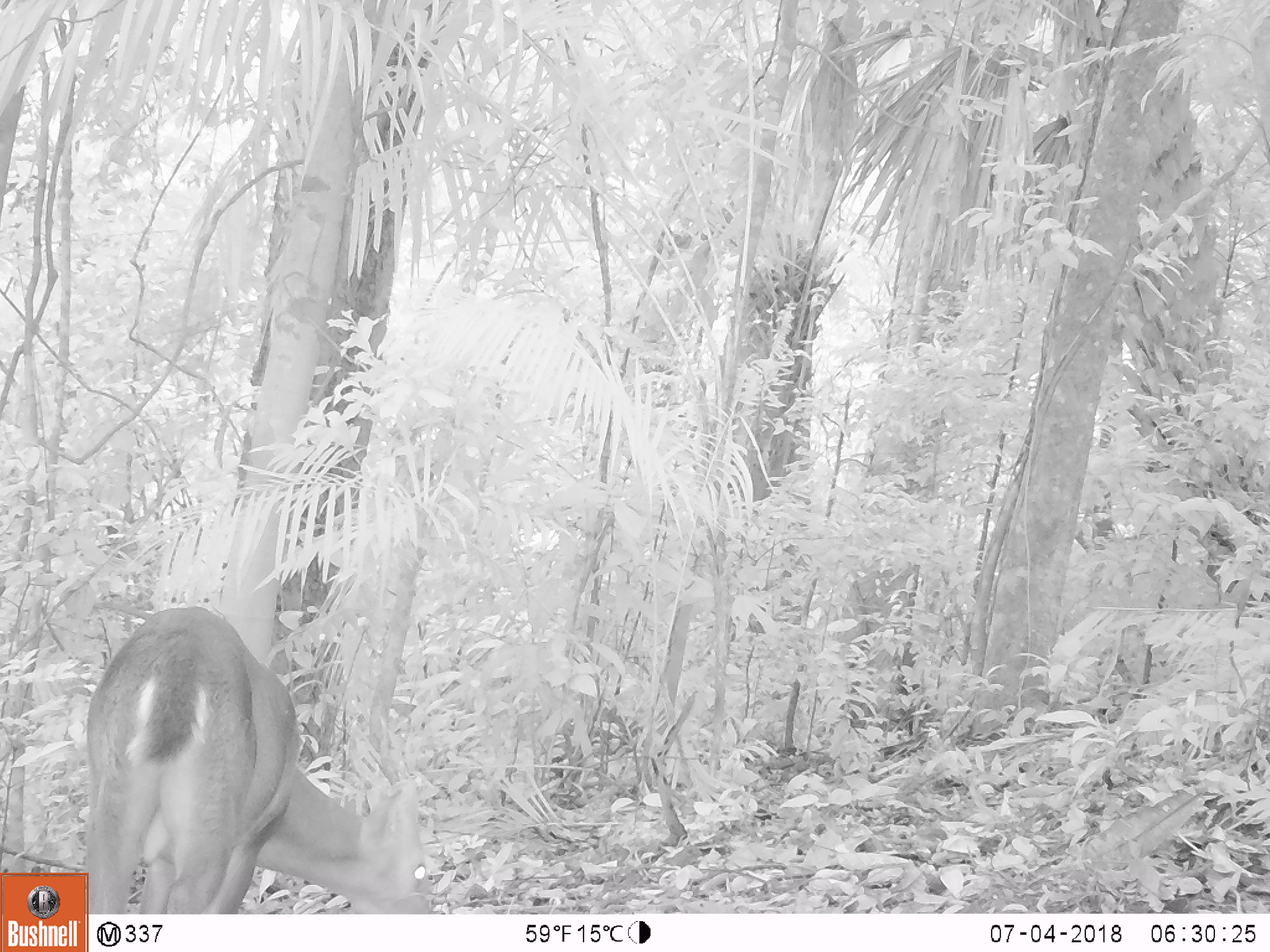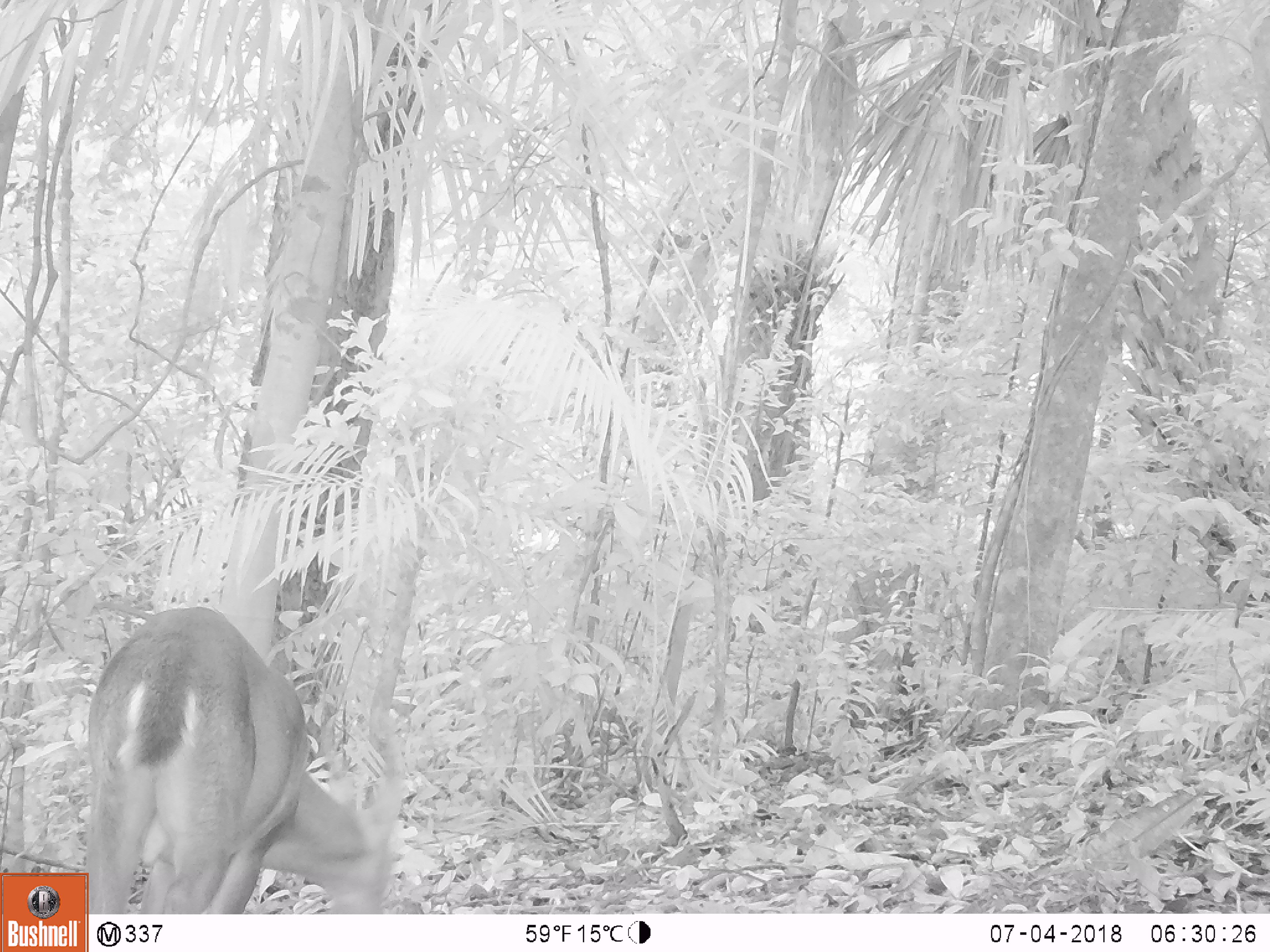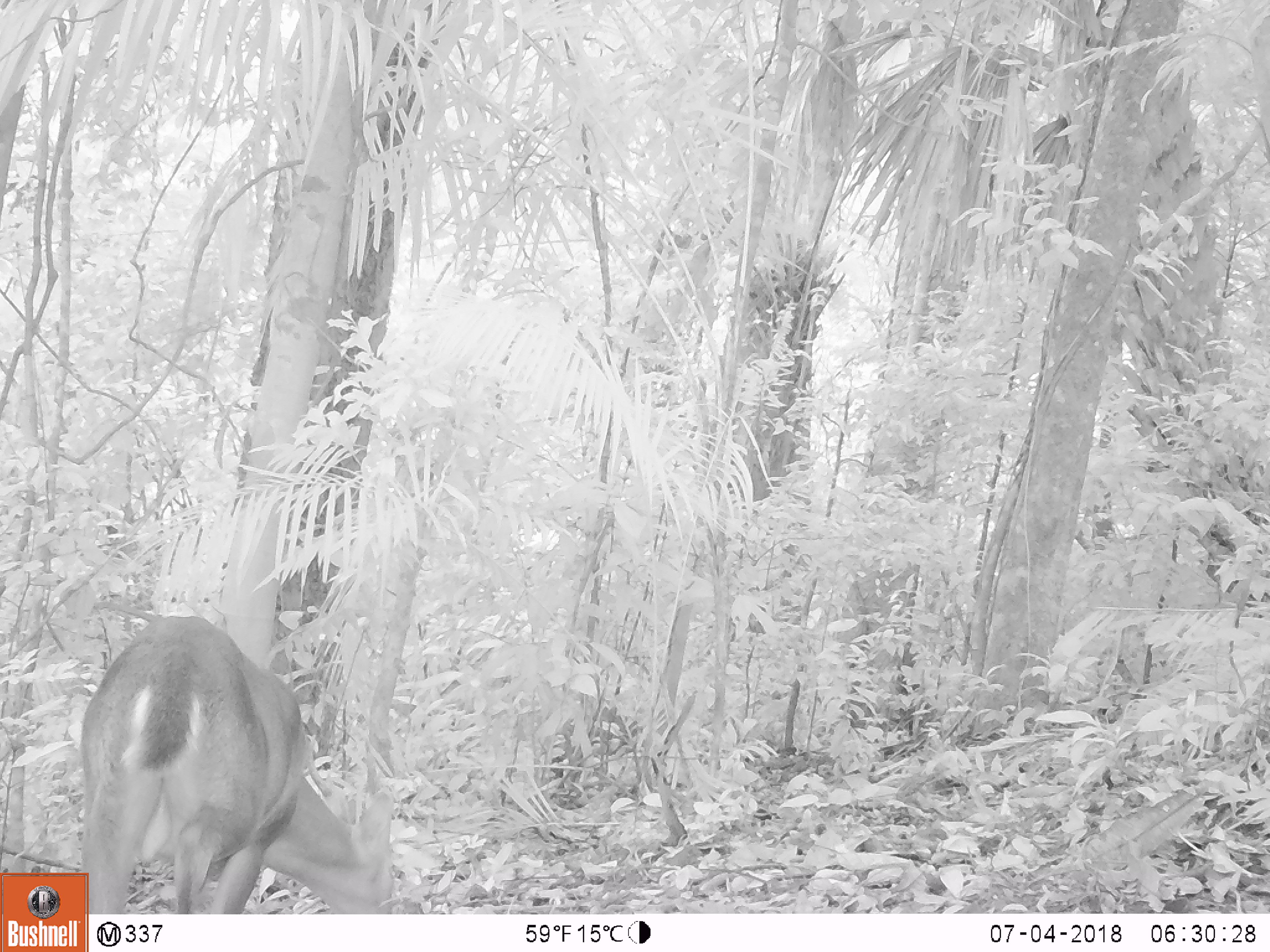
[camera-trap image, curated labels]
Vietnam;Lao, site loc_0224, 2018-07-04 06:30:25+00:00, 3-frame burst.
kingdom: Animalia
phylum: Chordata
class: Mammalia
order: Artiodactyla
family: Cervidae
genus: Muntiacus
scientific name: Muntiacus vuquangensis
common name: large-antlered muntjac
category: large antlered muntjac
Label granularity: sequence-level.